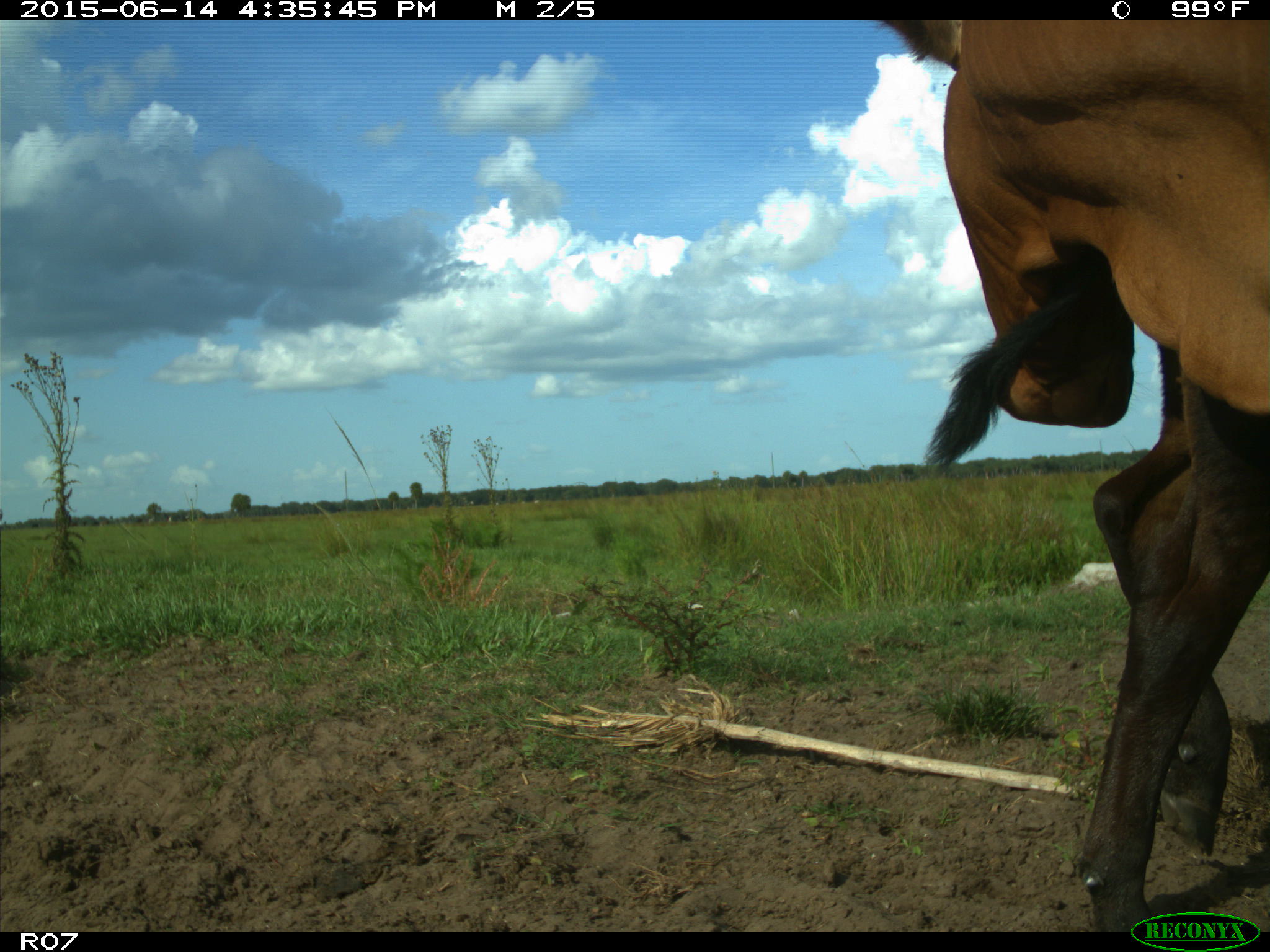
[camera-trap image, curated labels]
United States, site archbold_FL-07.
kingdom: Animalia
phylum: Chordata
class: Mammalia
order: Artiodactyla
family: Bovidae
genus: Bos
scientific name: Bos taurus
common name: domestic cow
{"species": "Bos taurus (domestic cow)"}